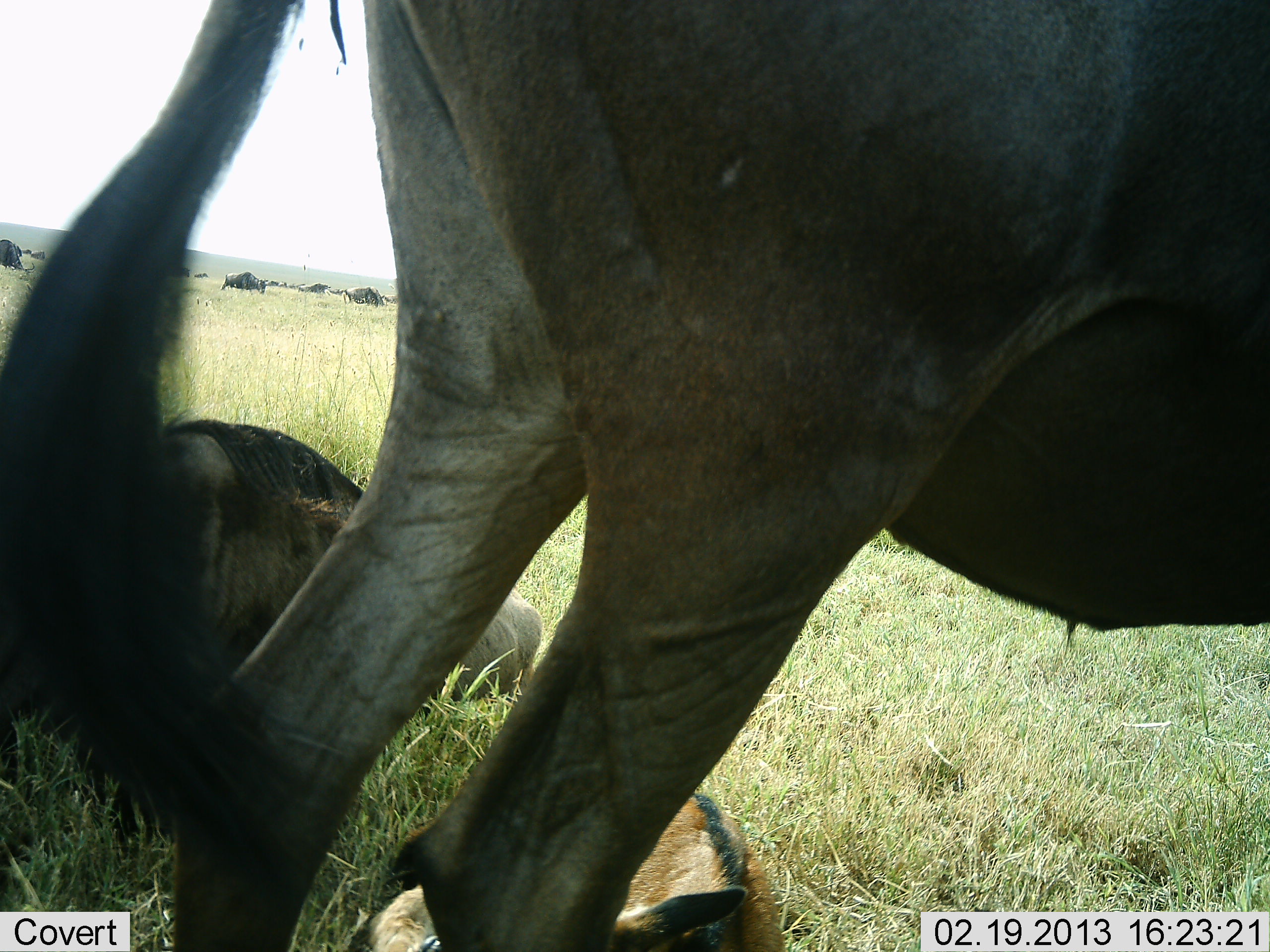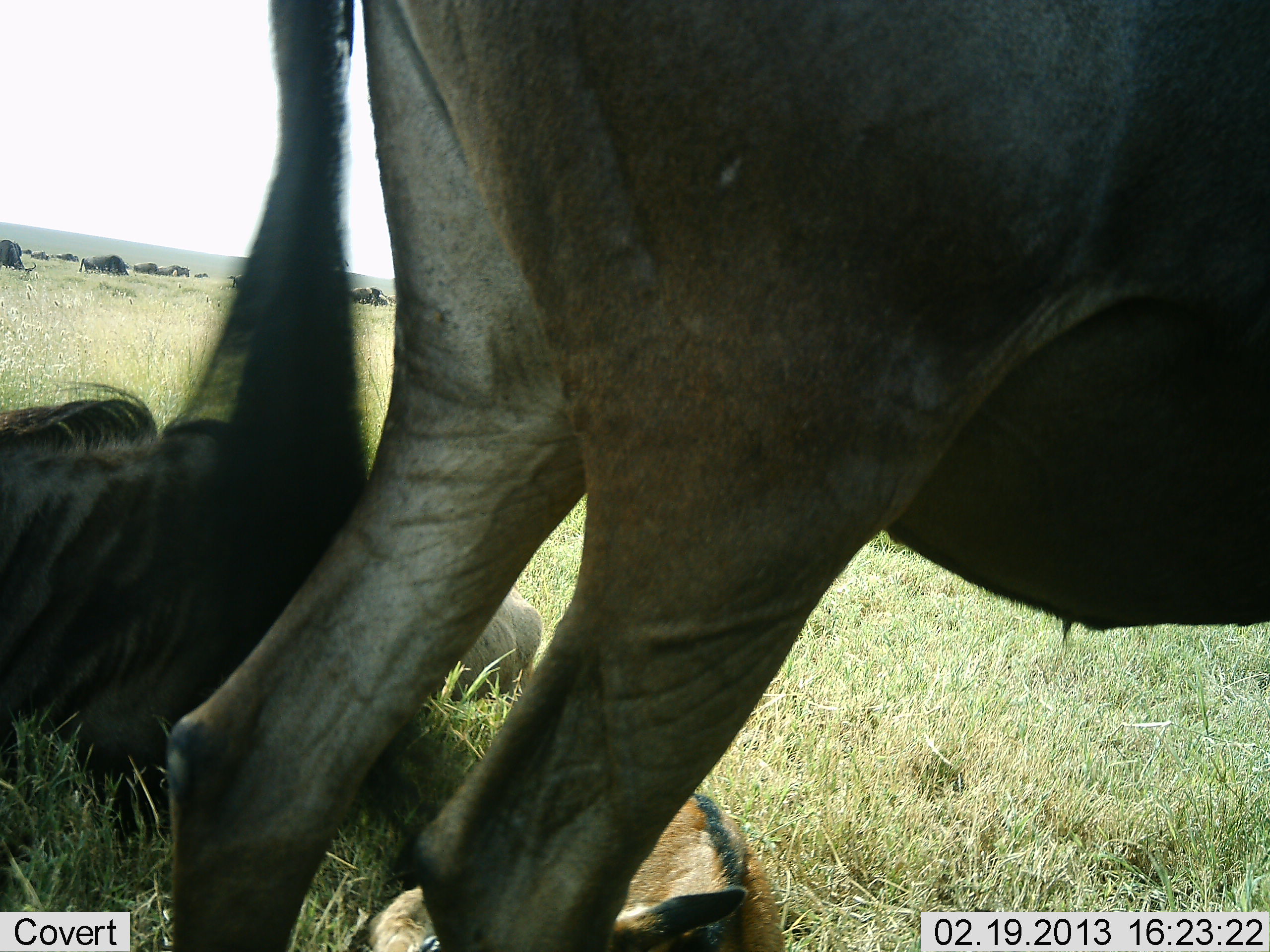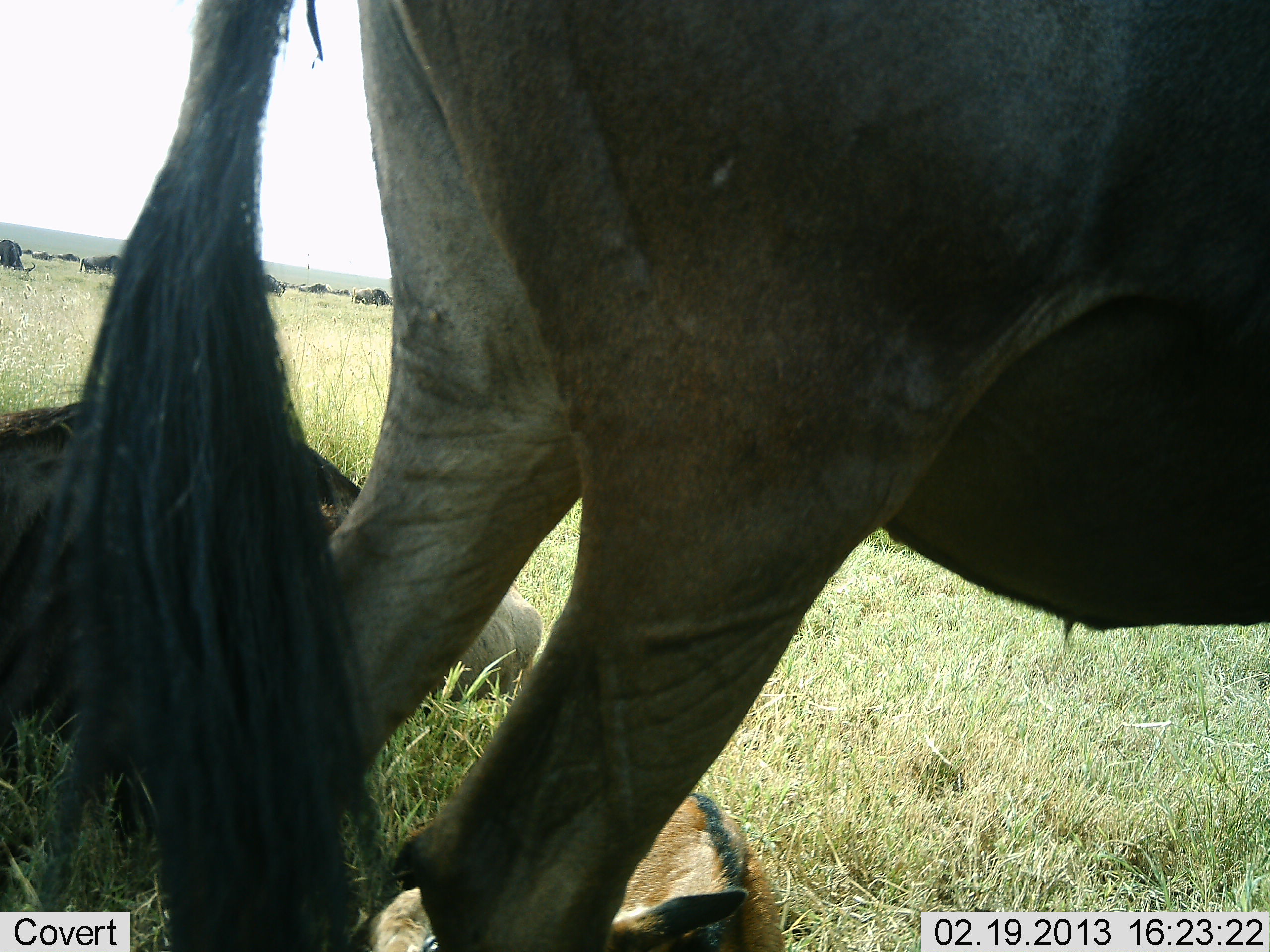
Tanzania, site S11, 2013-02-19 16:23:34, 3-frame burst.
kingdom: Animalia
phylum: Chordata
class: Mammalia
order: Artiodactyla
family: Bovidae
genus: Connochaetes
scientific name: Connochaetes taurinus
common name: blue wildebeest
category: wildebeest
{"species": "wildebeest (blue wildebeest) (Connochaetes taurinus)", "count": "3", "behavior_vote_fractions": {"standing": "65%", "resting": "91%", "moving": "13%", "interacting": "4%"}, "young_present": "39%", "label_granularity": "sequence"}